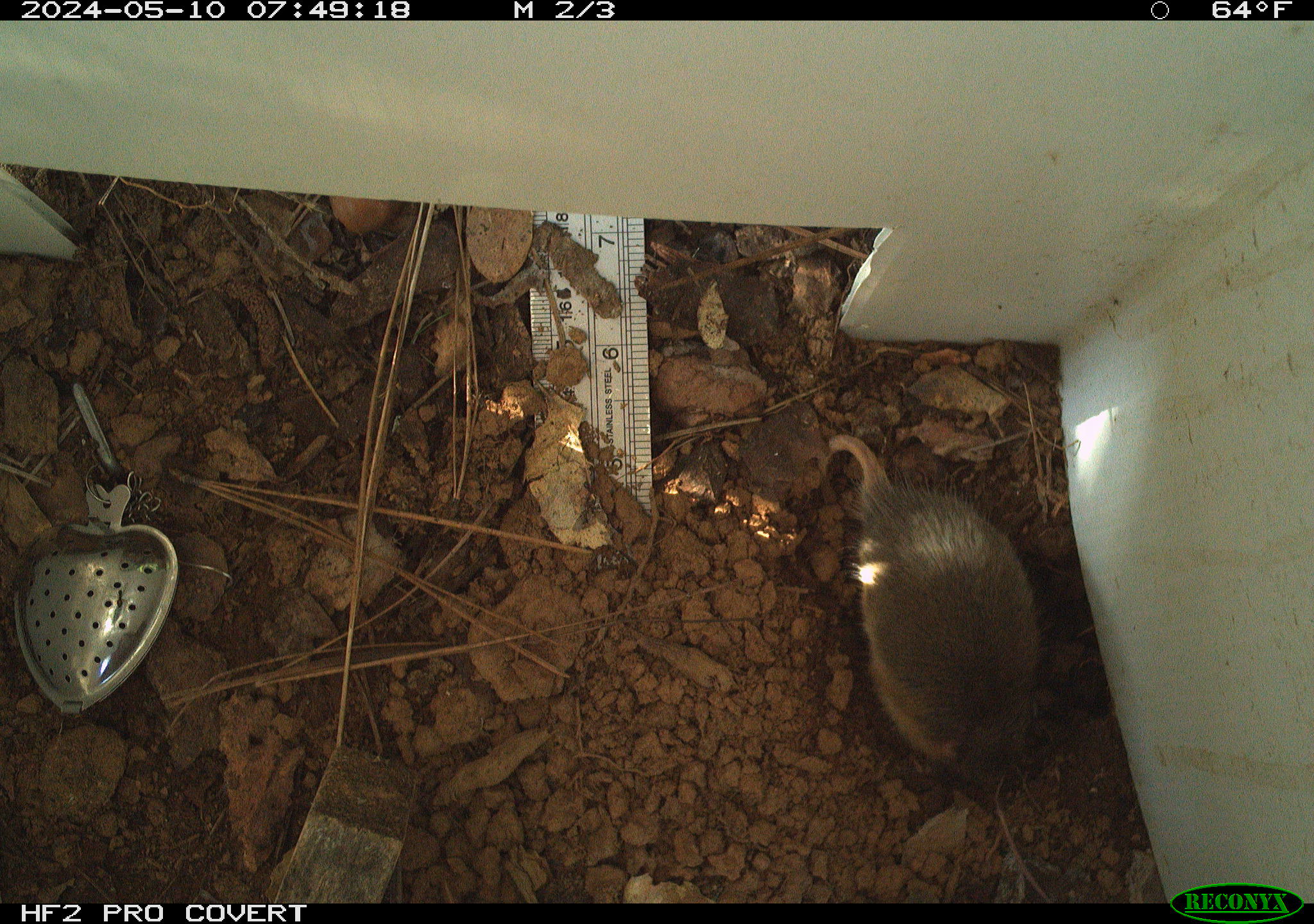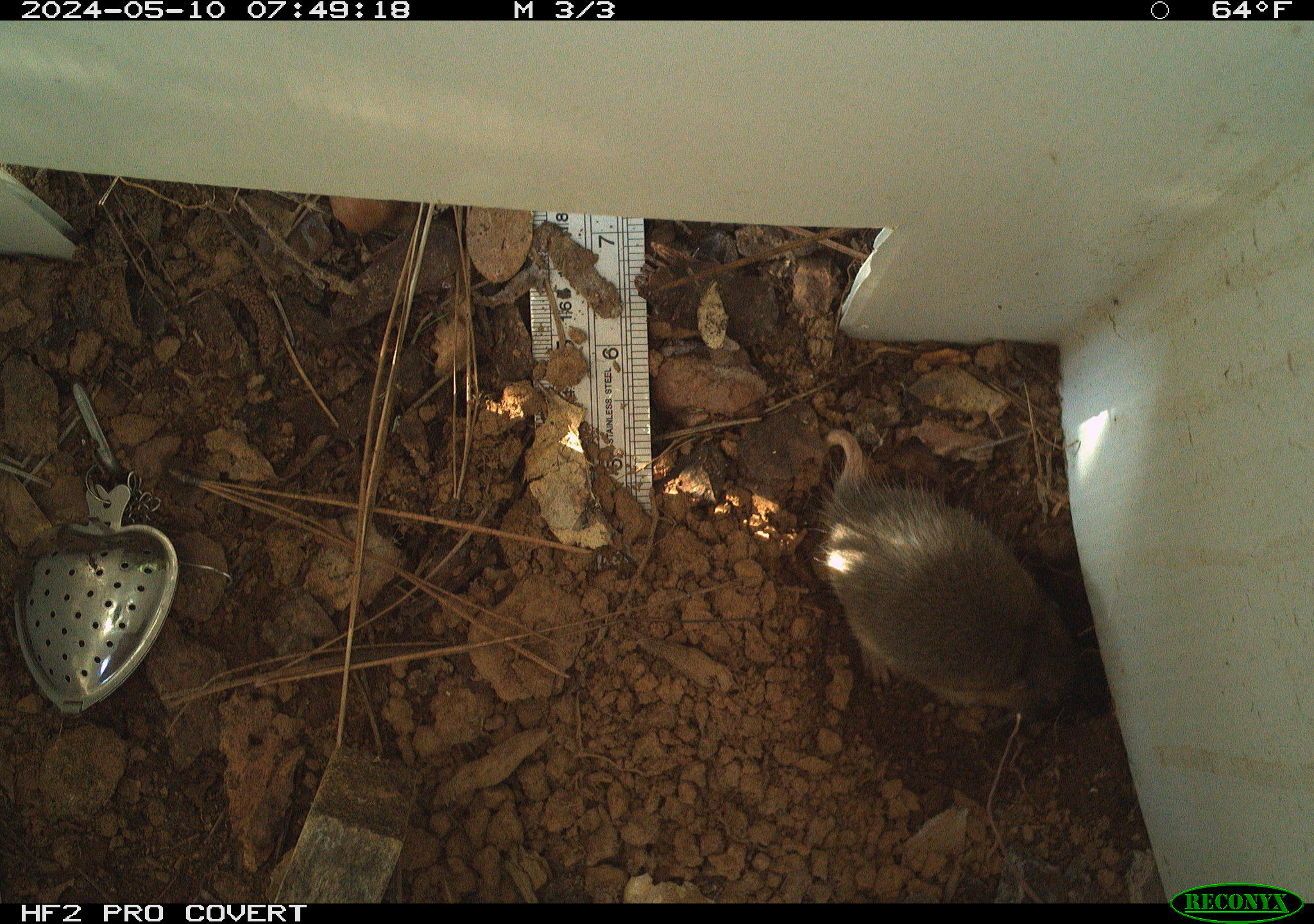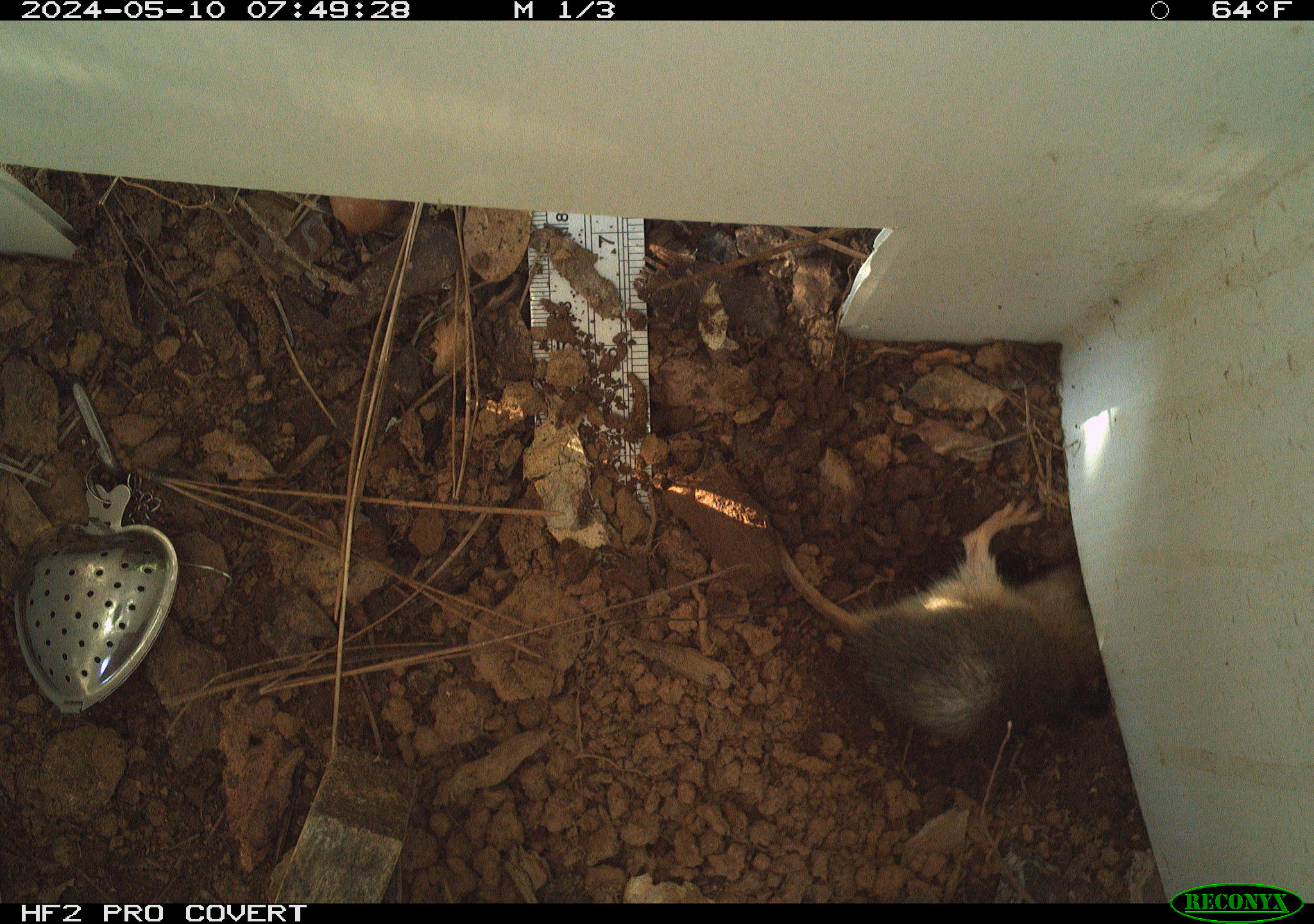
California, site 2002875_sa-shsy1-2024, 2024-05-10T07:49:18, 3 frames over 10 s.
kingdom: Animalia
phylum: Chordata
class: Mammalia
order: Rodentia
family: Geomyidae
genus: Thomomys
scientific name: Thomomys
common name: smooth-toothed pocket gophers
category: thomomys species